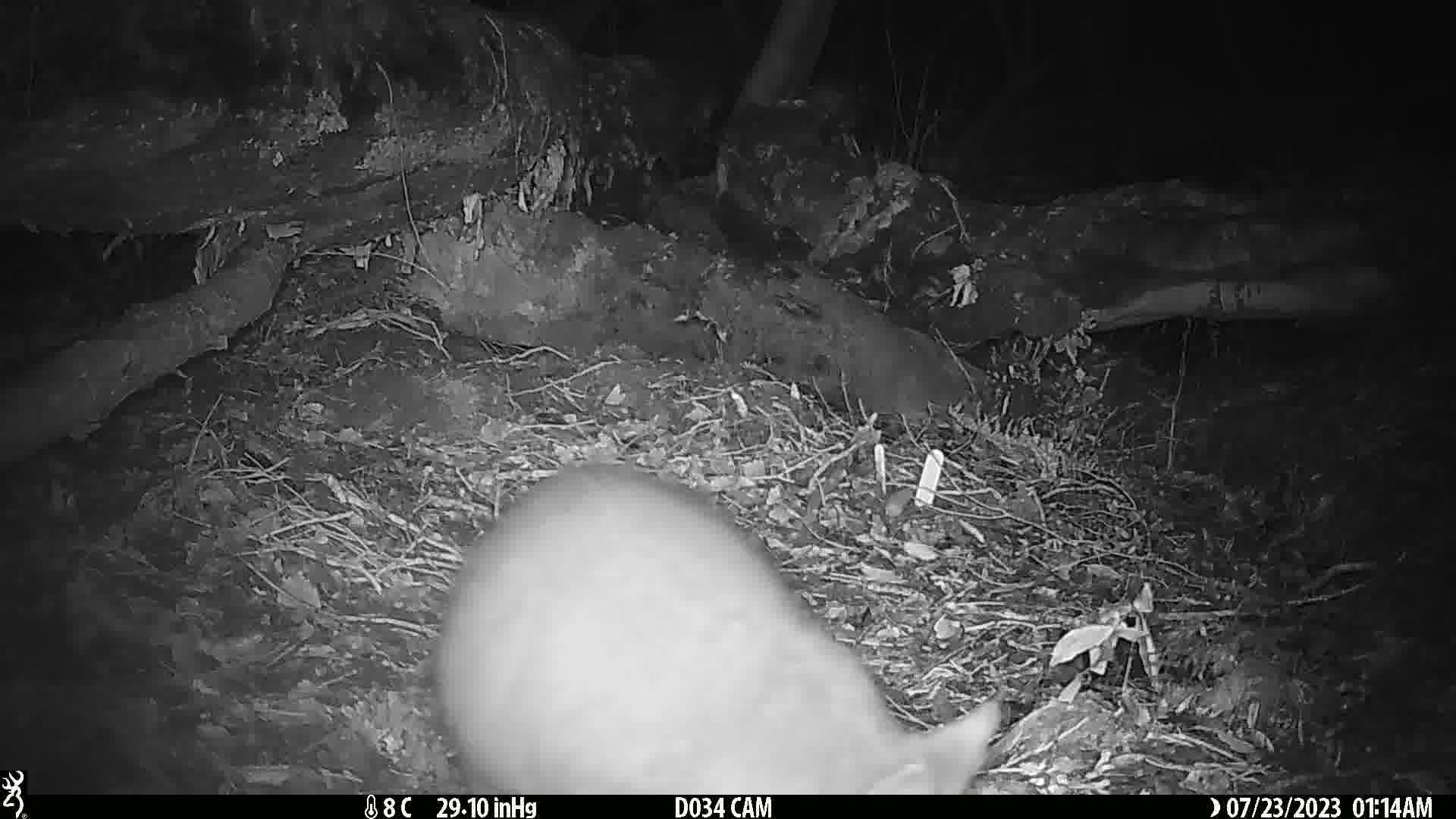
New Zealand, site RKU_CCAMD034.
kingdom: Animalia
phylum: Chordata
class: Mammalia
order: Diprotodontia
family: Phalangeridae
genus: Trichosurus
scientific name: Trichosurus vulpecula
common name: common brushtail possum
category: possum